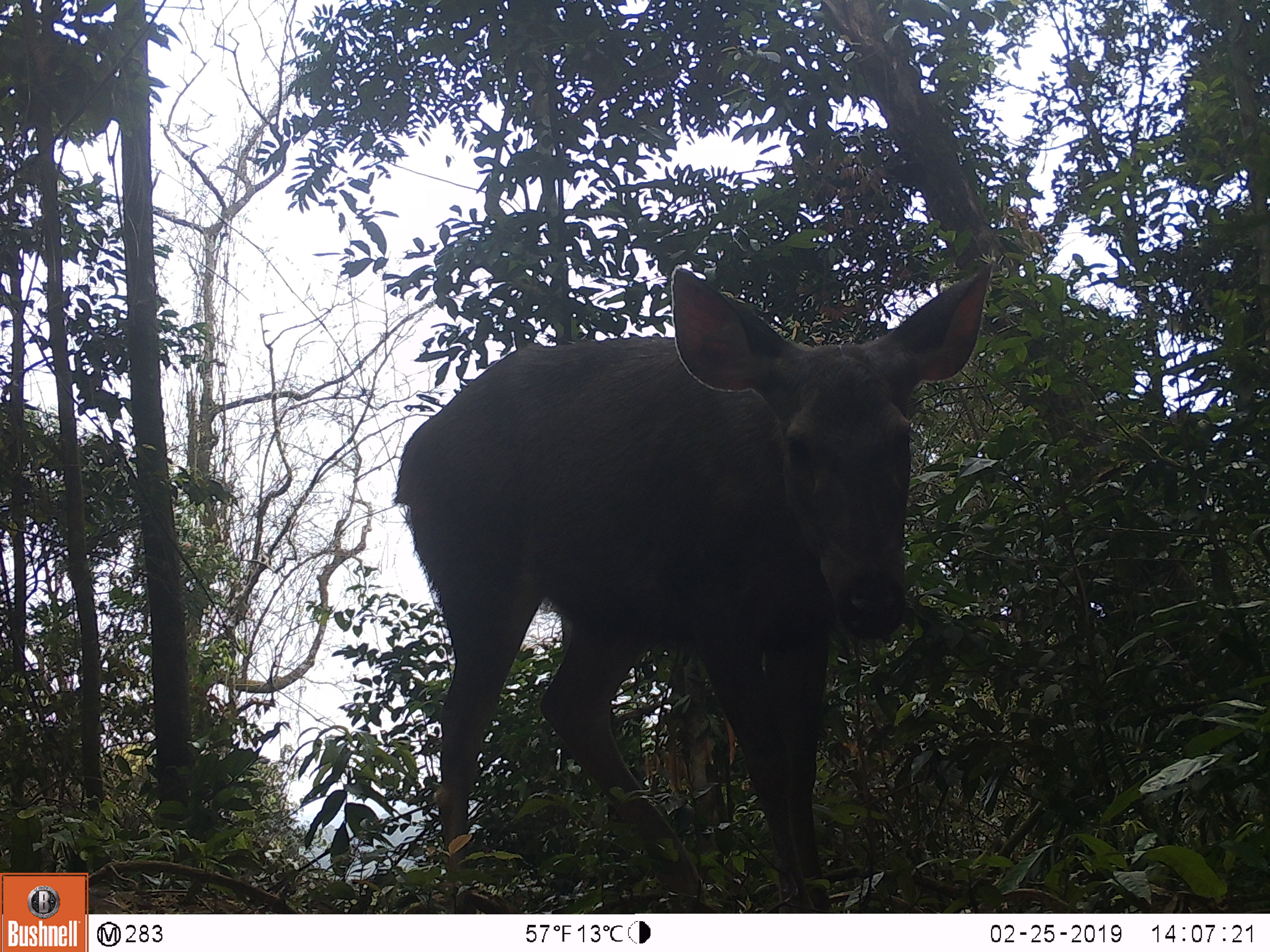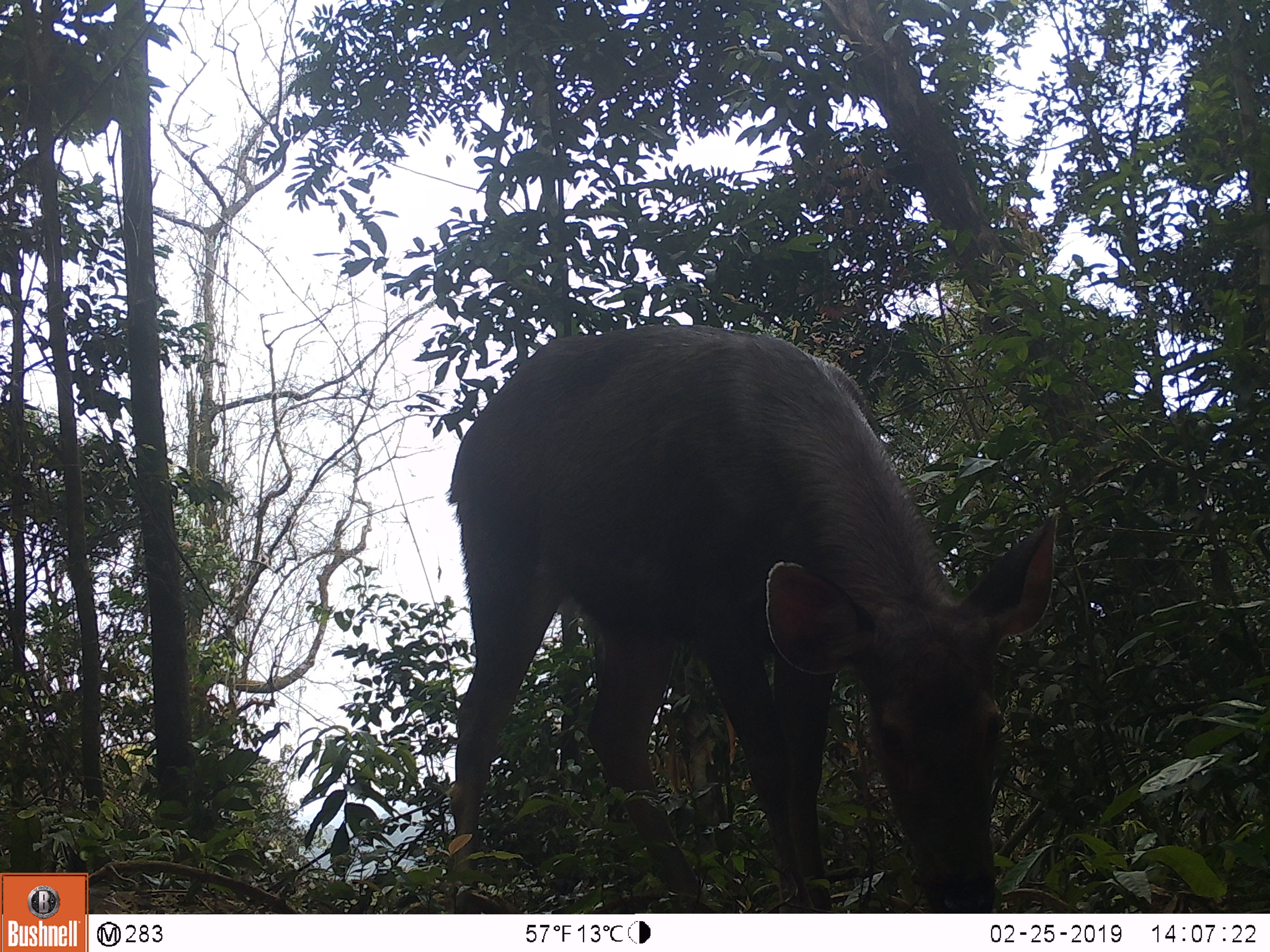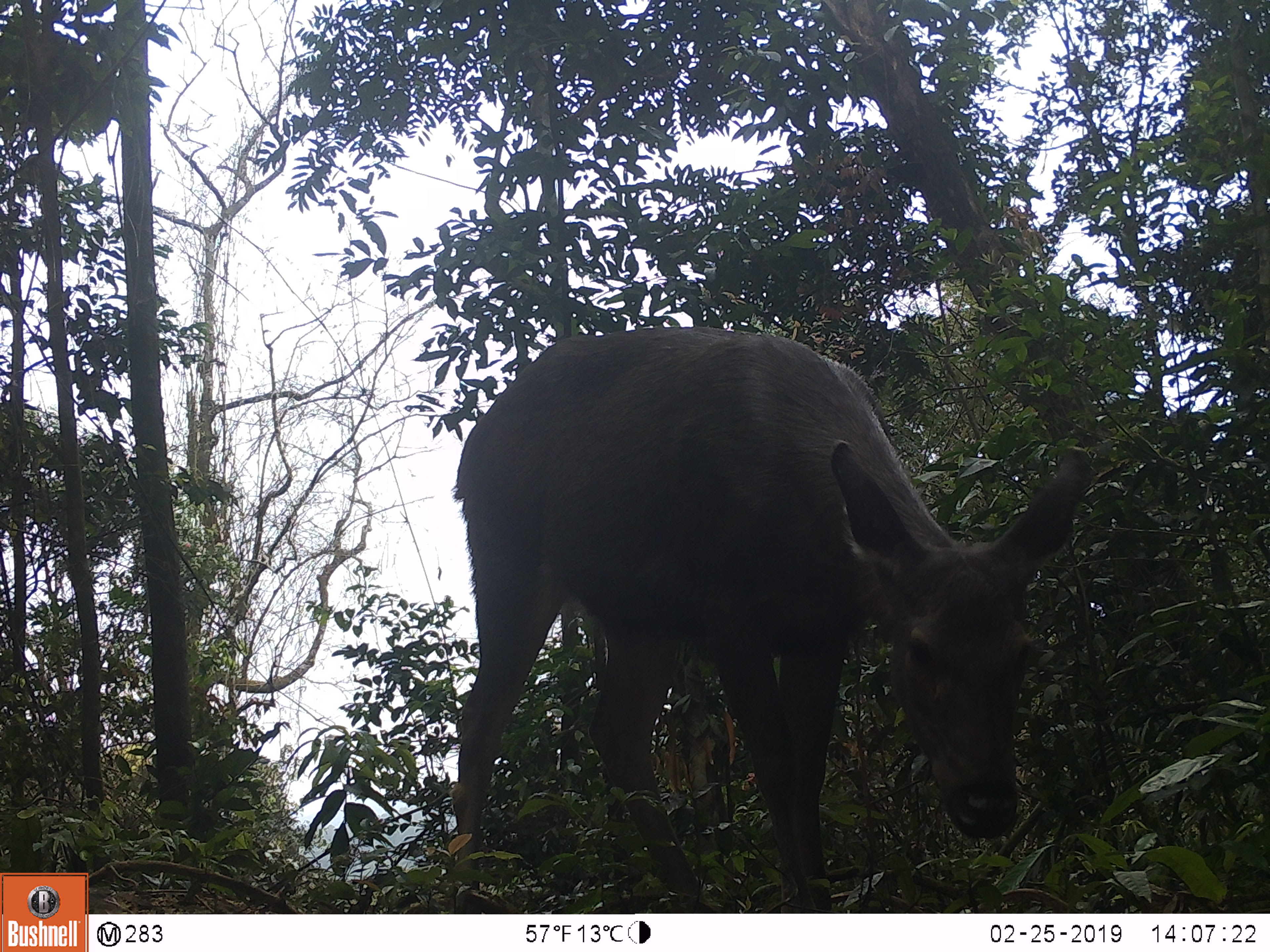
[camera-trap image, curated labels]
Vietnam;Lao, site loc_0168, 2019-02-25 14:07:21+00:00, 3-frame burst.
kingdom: Animalia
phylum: Chordata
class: Mammalia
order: Artiodactyla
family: Cervidae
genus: Rusa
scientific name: Rusa unicolor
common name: sambar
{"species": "sambar (Rusa unicolor)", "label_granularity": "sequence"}